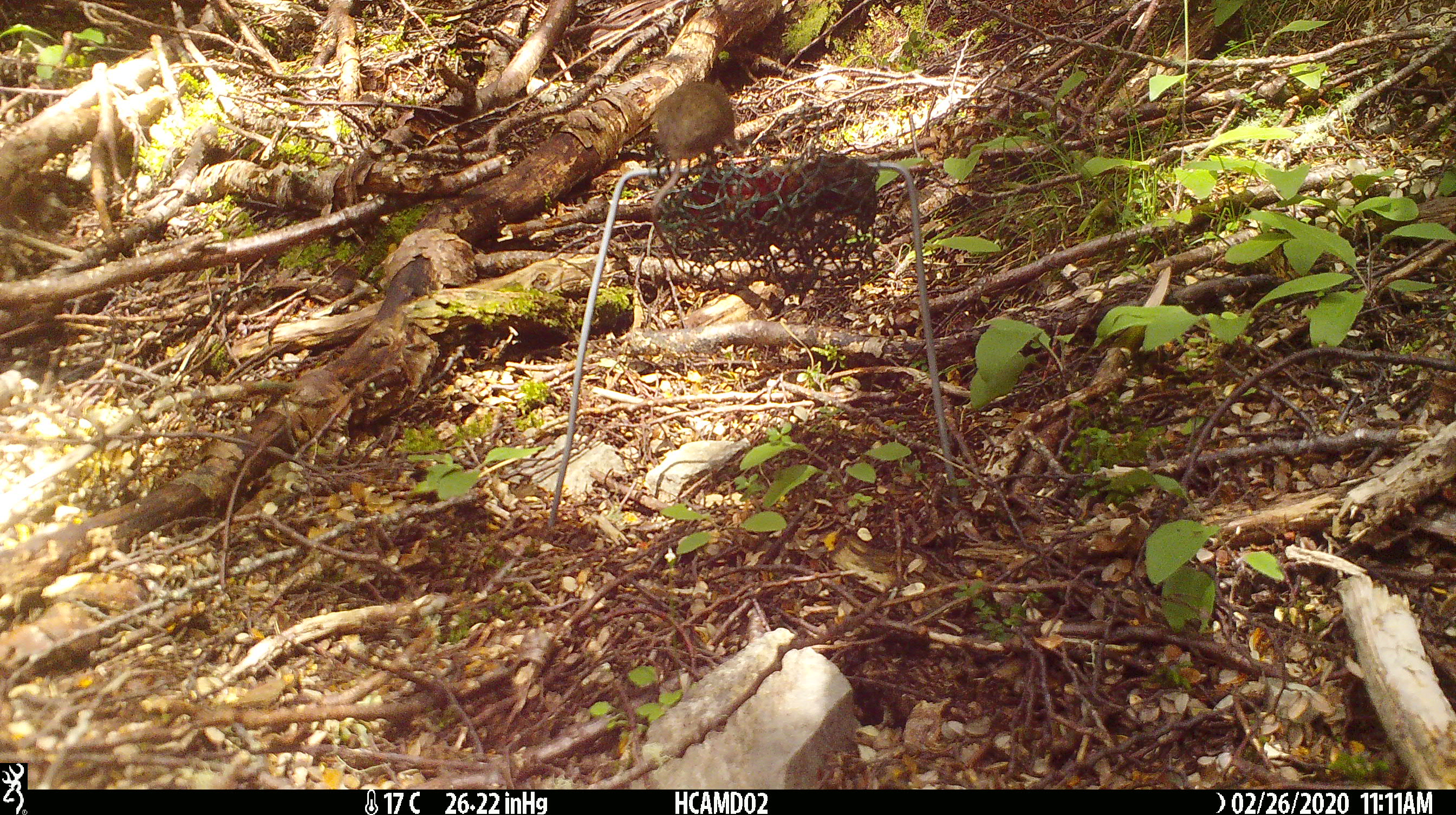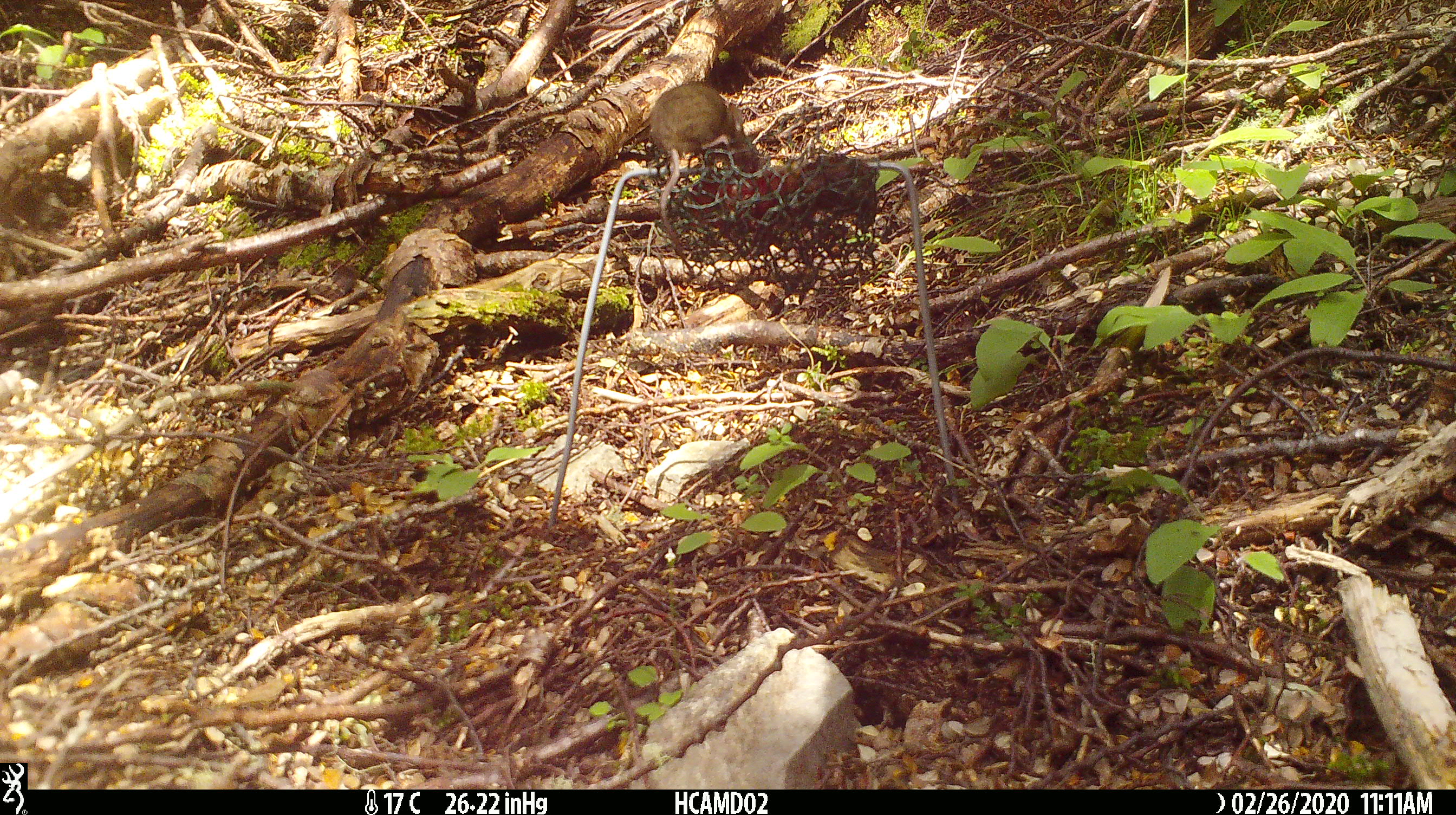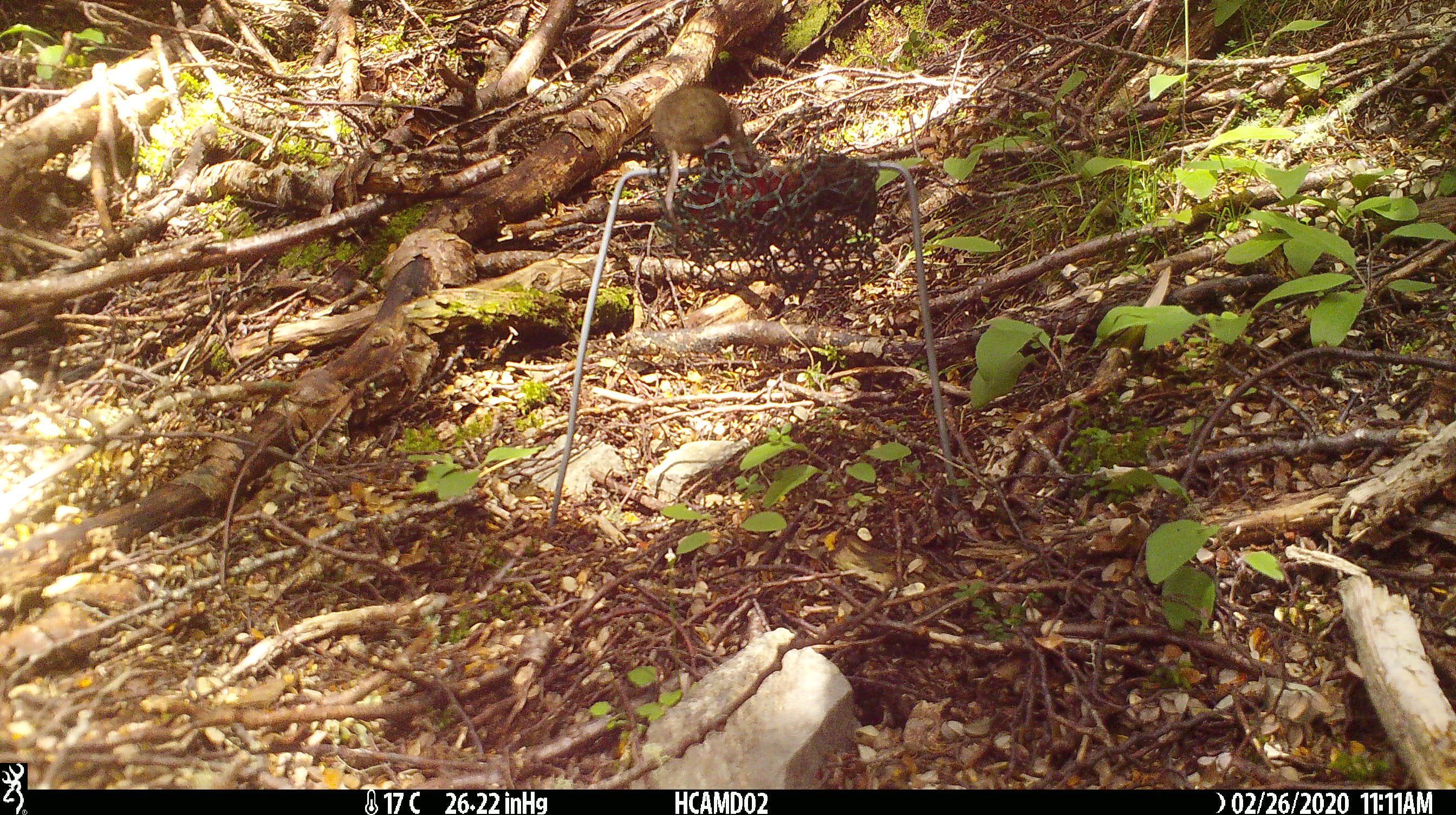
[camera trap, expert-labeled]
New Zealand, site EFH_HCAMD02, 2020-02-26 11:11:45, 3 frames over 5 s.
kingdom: Animalia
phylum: Chordata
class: Mammalia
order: Rodentia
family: Muridae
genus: Mus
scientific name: Mus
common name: mouse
Mouse (Mus).